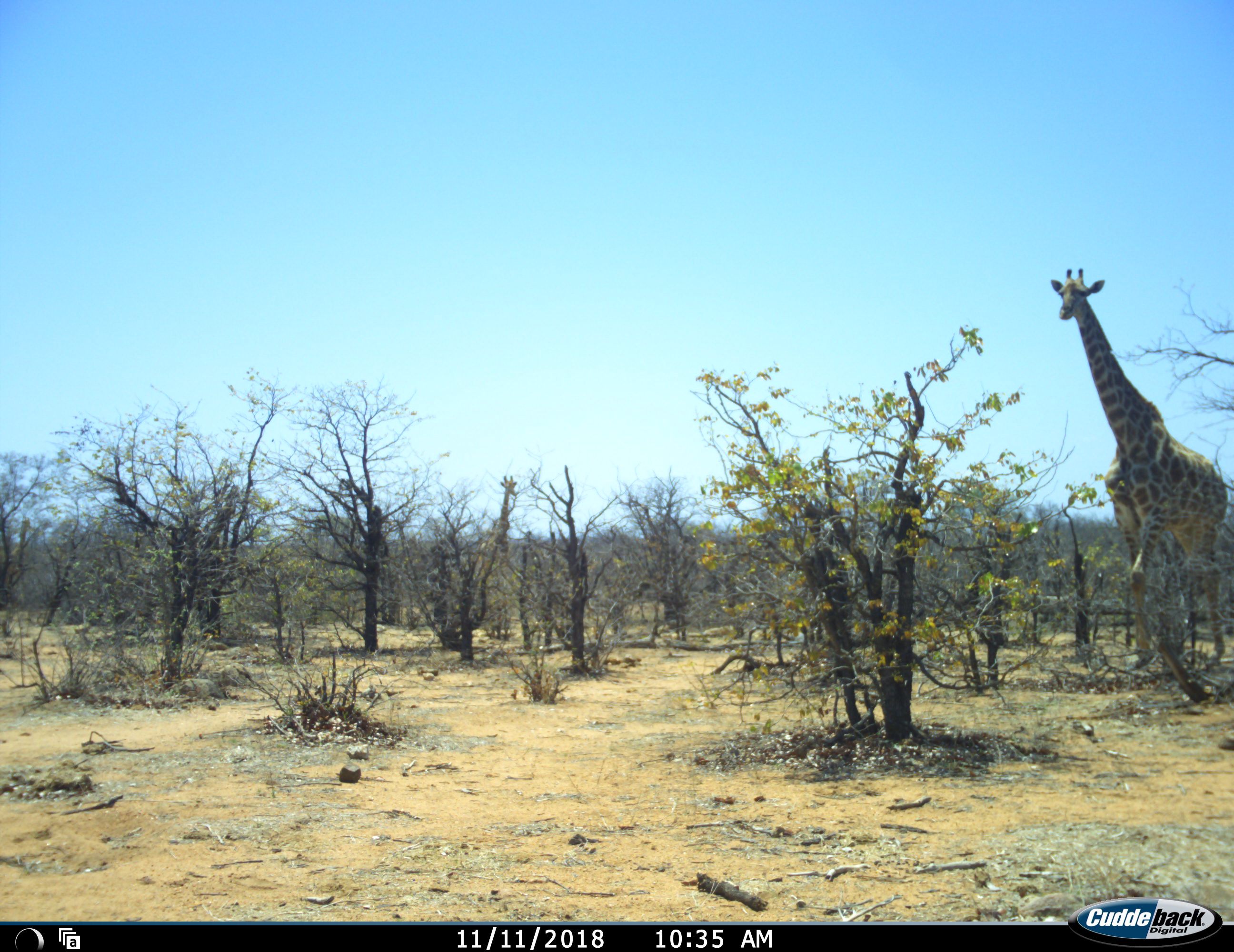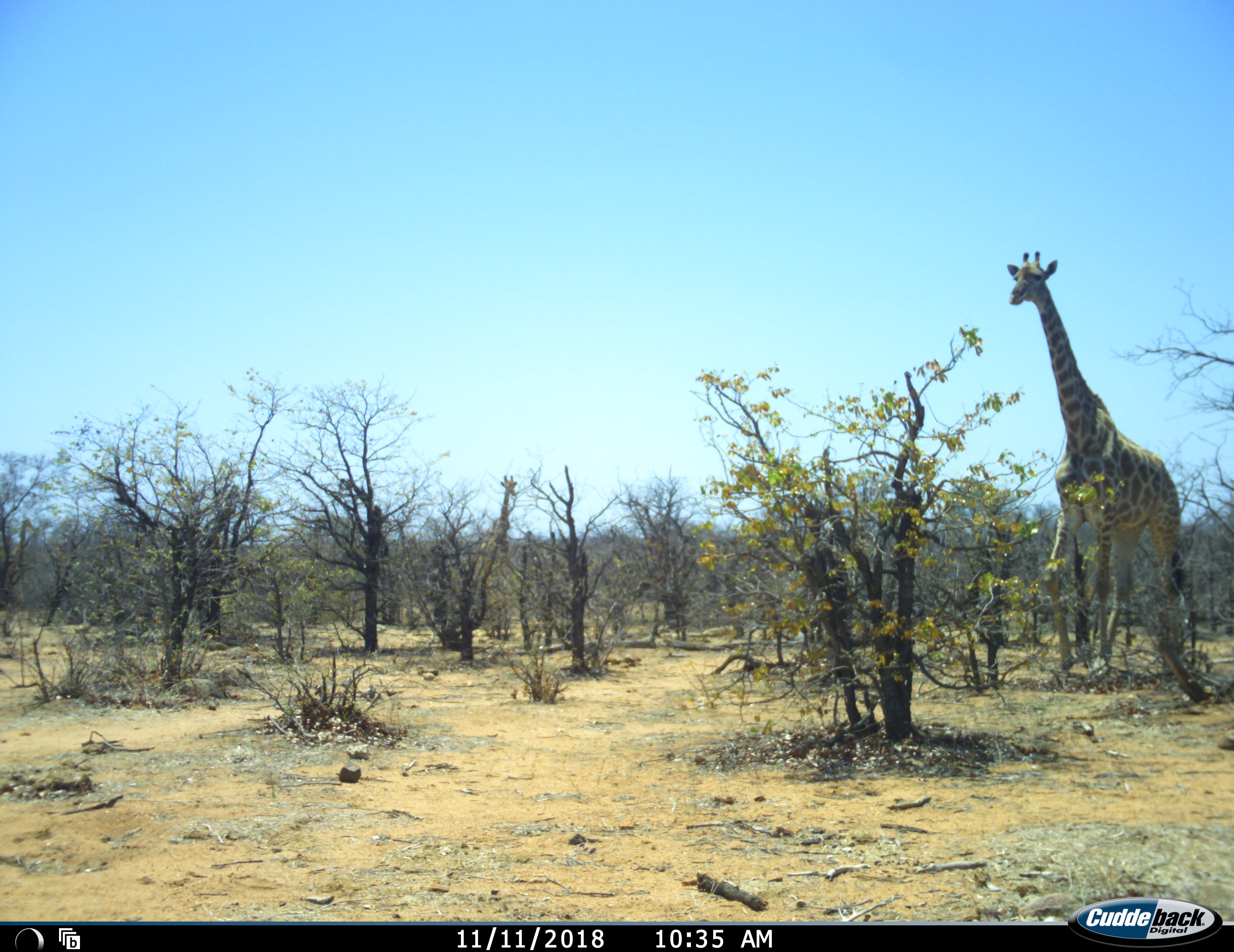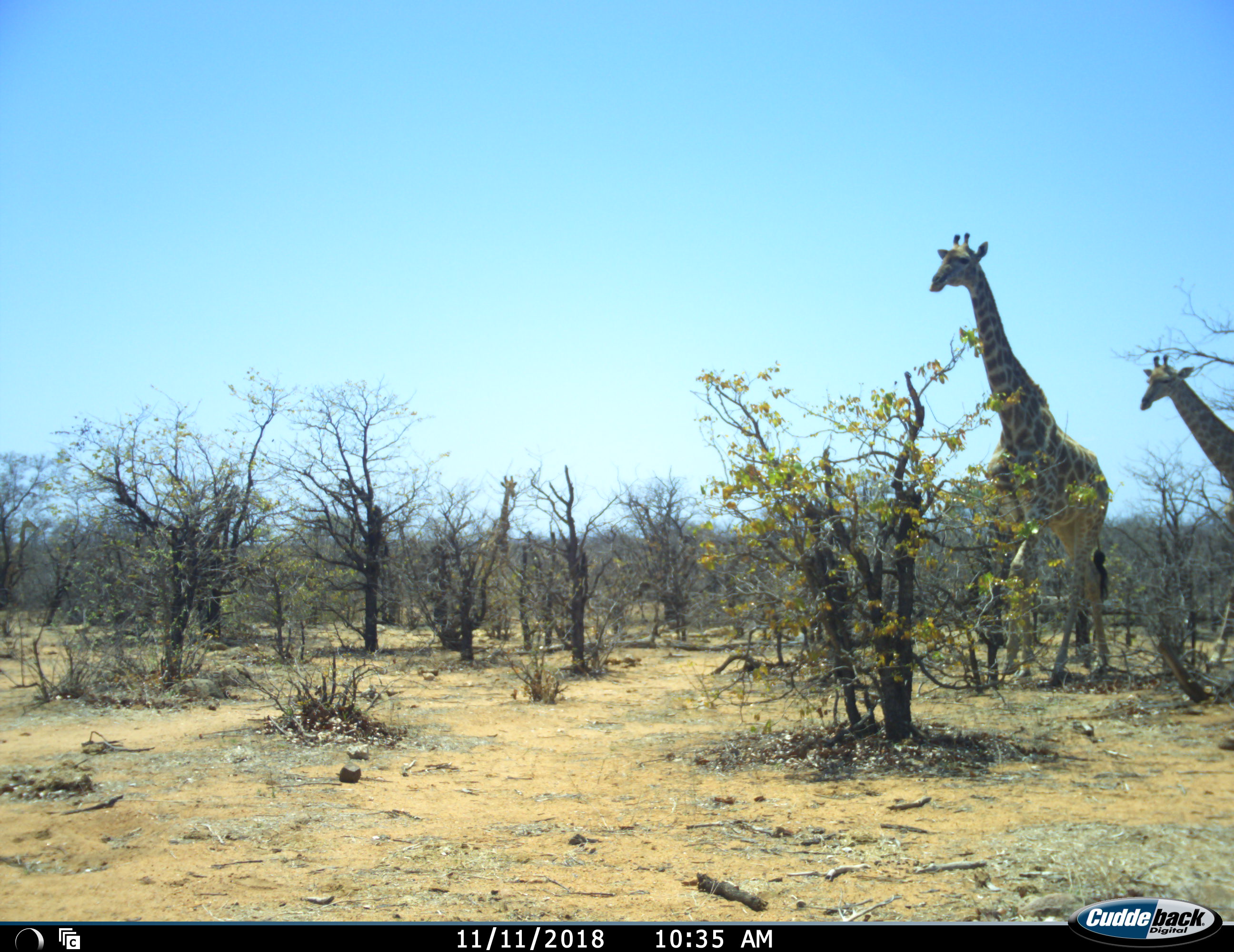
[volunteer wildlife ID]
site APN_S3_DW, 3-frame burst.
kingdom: Animalia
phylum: Chordata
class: Mammalia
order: Artiodactyla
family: Giraffidae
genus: Giraffa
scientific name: Giraffa camelopardalis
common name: giraffe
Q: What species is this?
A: Giraffe (Giraffa camelopardalis).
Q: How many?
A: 2.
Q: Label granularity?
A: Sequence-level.